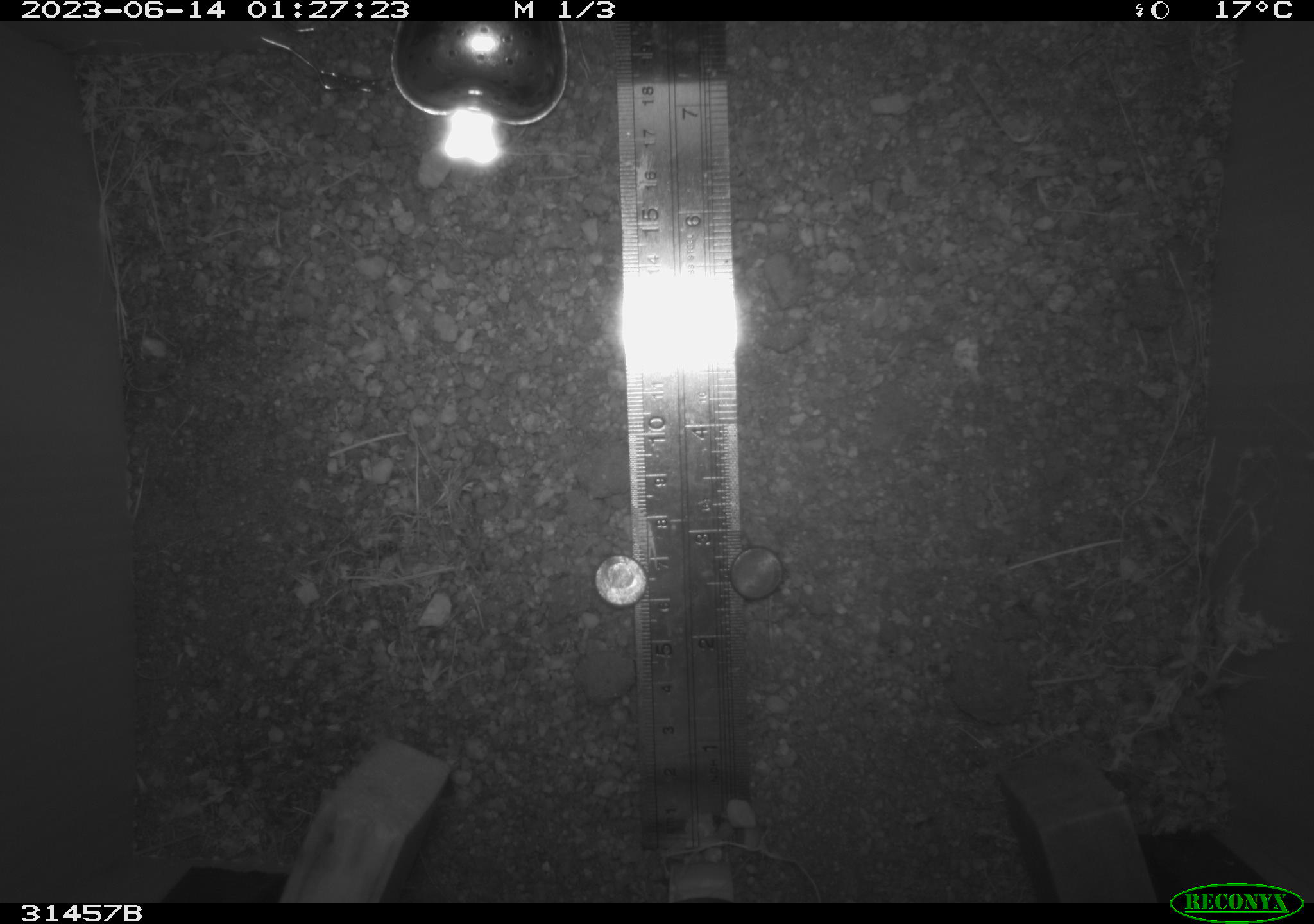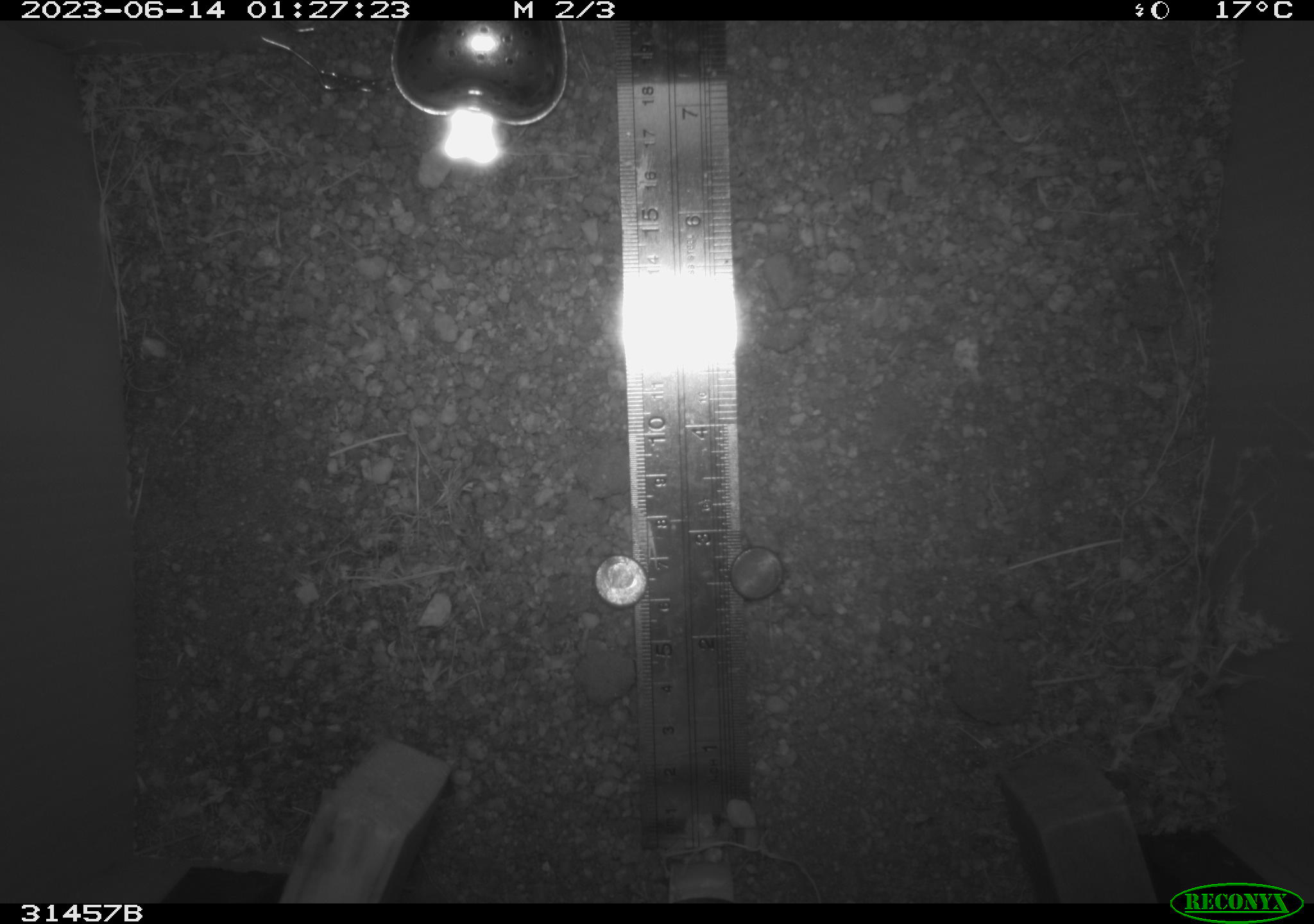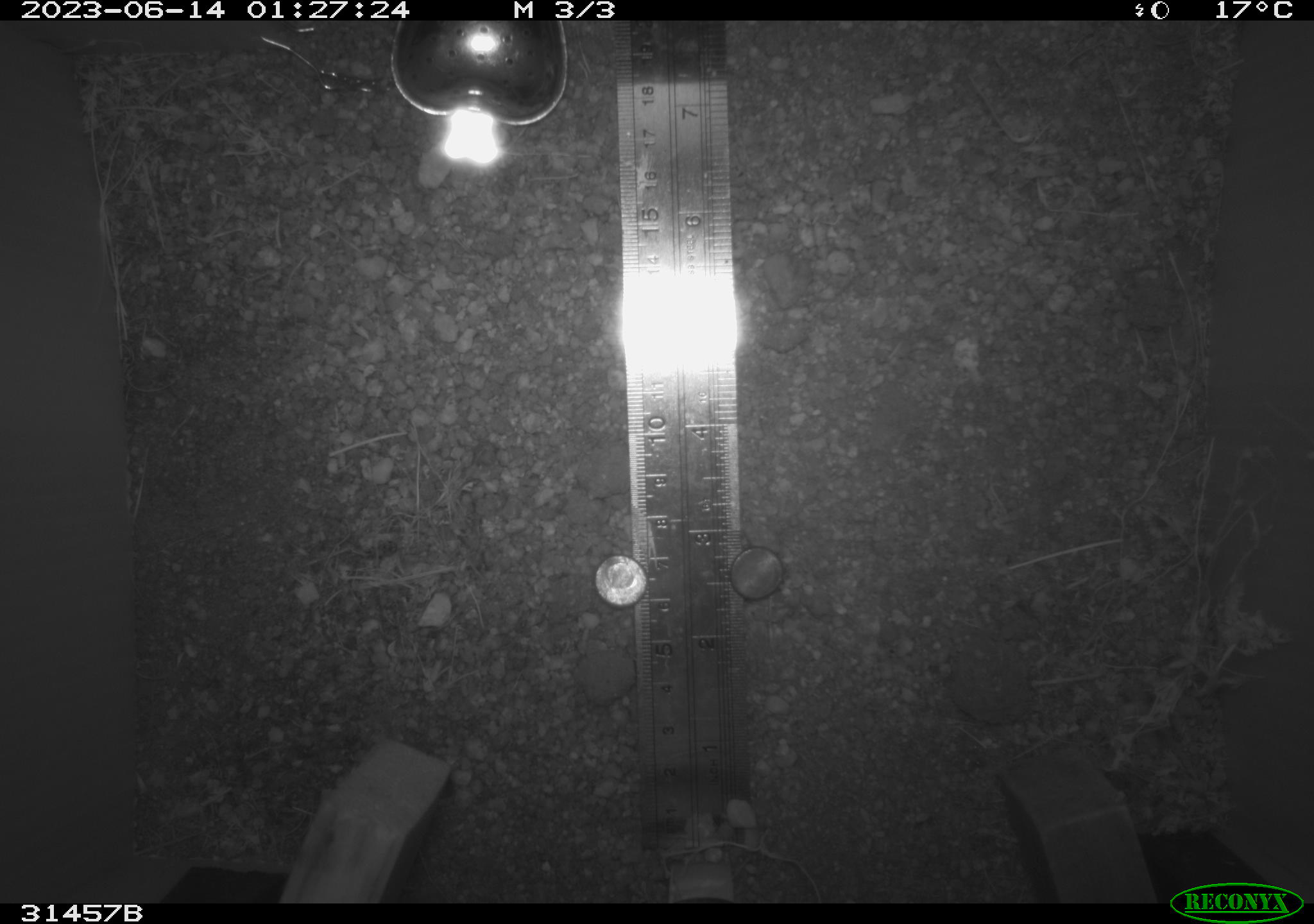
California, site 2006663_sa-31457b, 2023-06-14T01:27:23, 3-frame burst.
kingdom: Animalia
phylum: Chordata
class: Mammalia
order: Rodentia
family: Heteromyidae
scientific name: Heteromyidae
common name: kangaroo rats and pocket mice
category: heteromyidae family